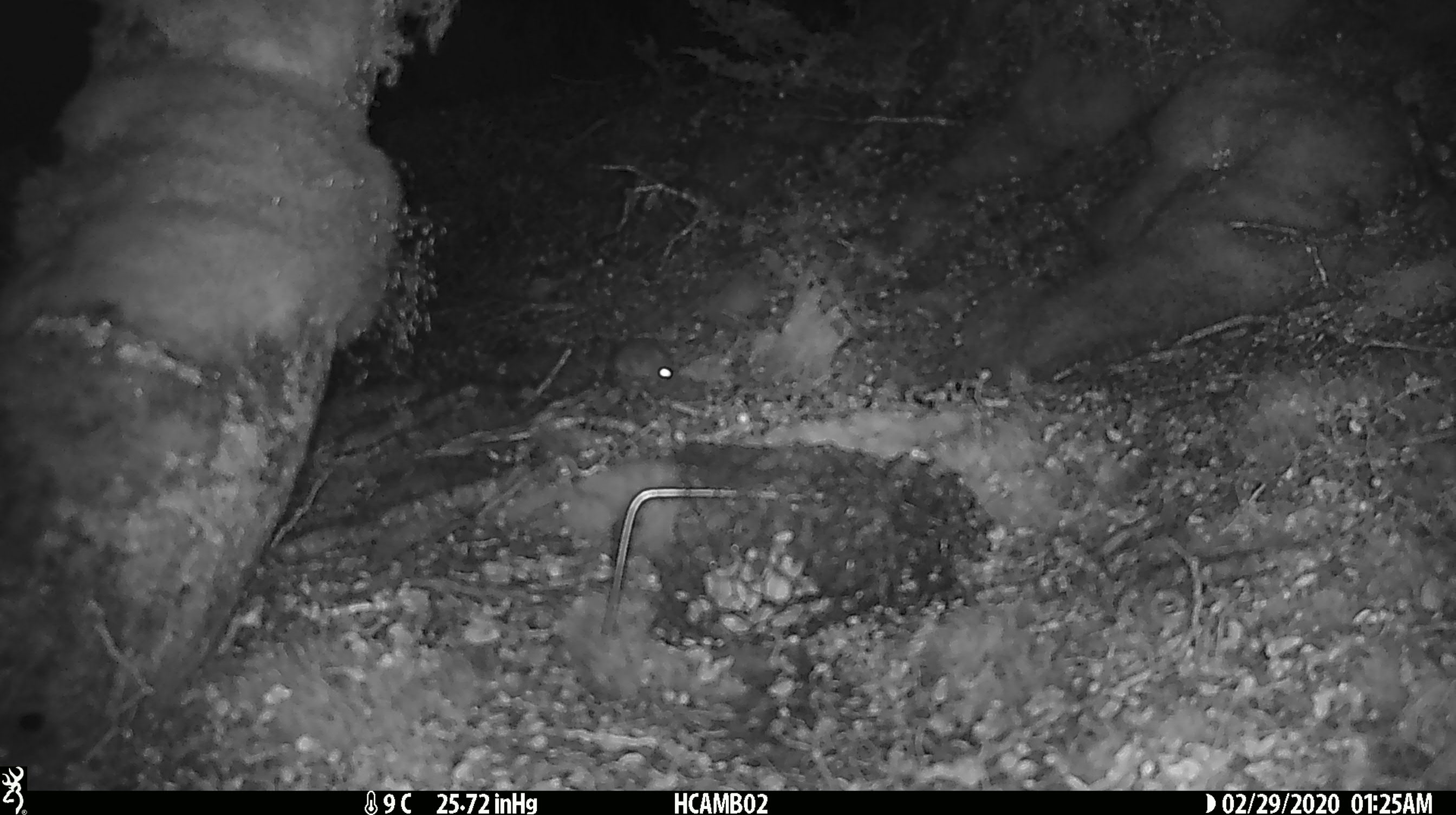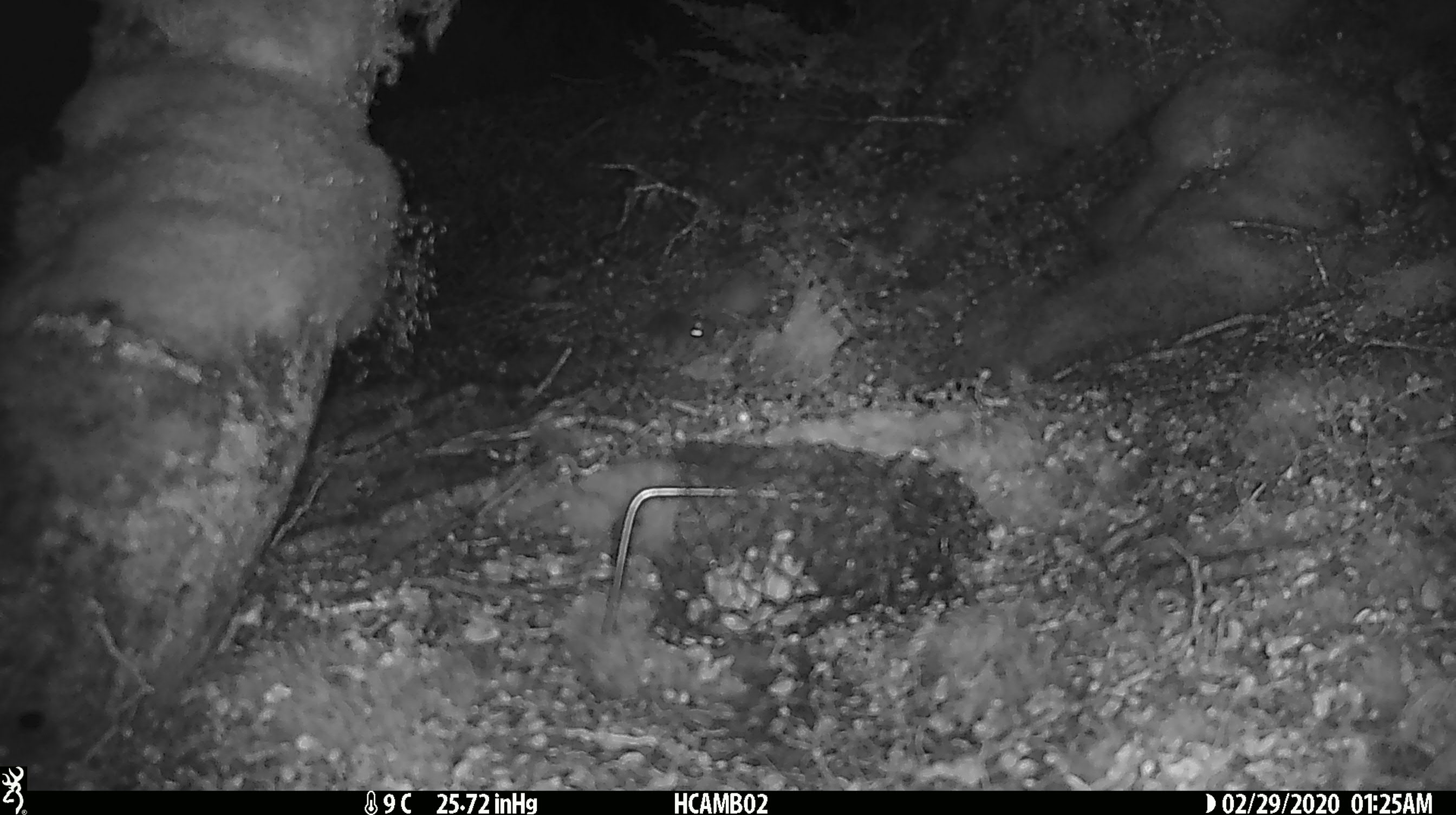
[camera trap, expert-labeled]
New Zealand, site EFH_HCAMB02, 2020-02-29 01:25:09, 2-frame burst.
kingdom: Animalia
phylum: Chordata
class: Mammalia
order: Rodentia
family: Muridae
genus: Mus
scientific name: Mus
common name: mouse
Mouse (Mus).